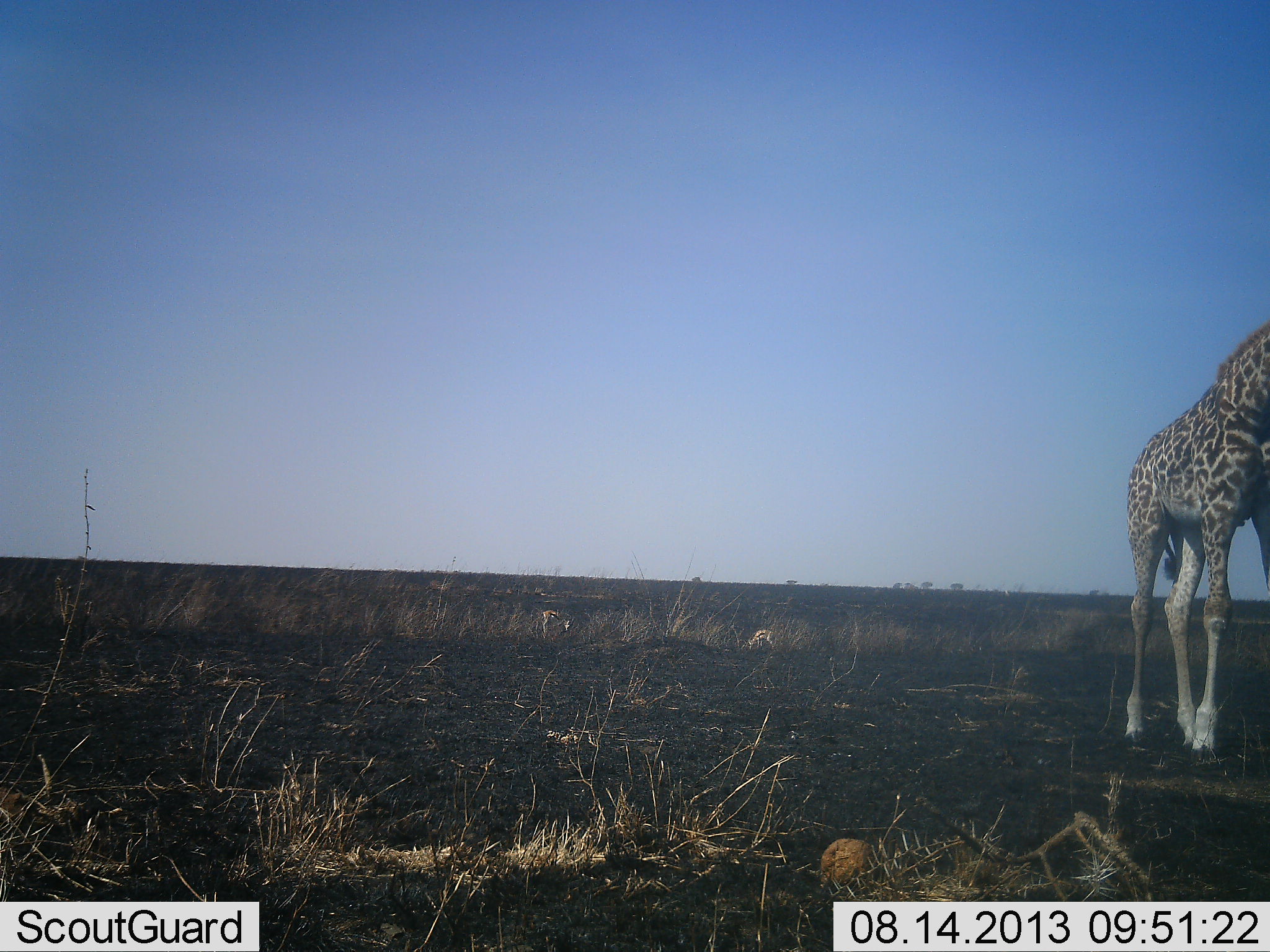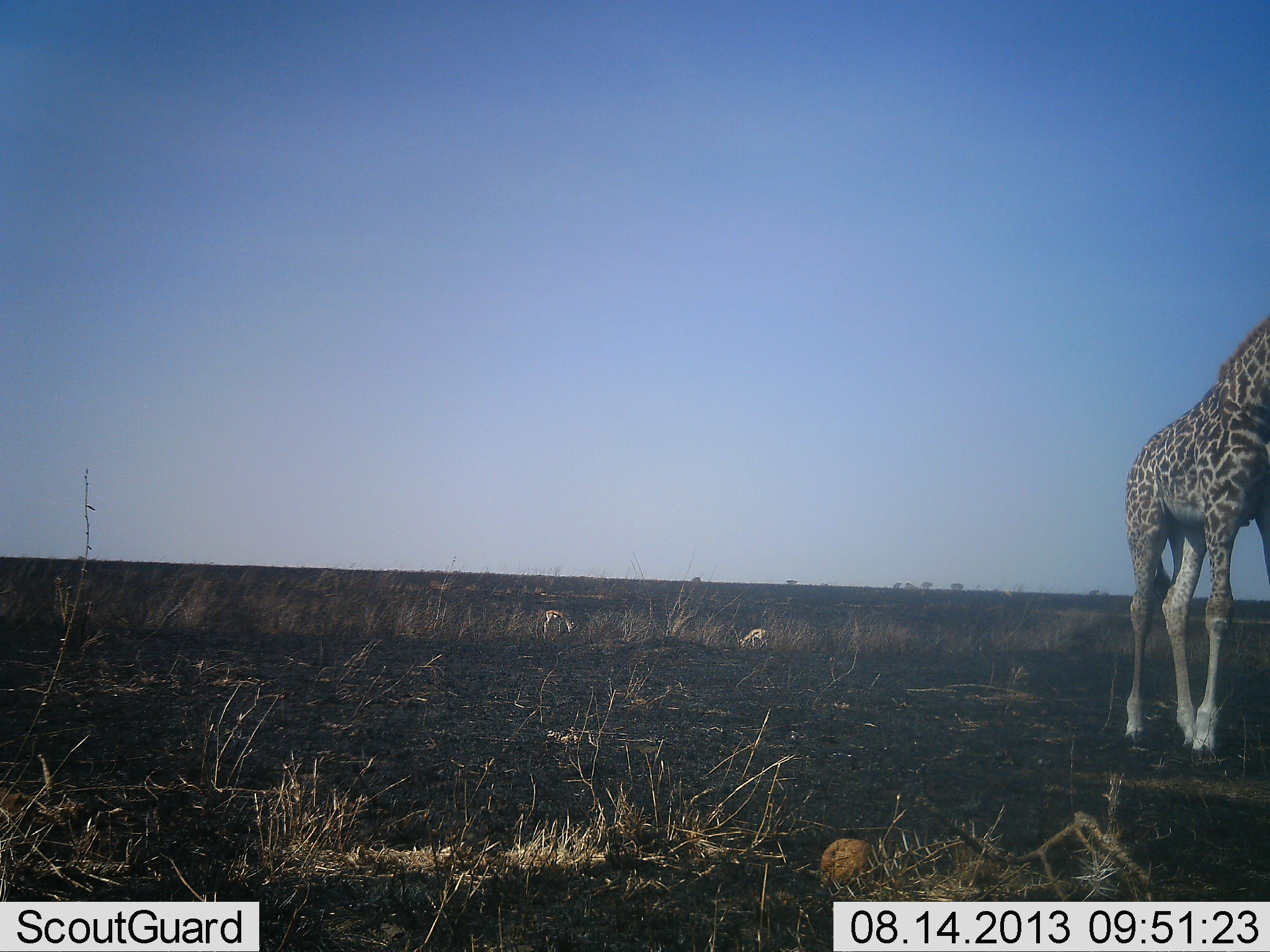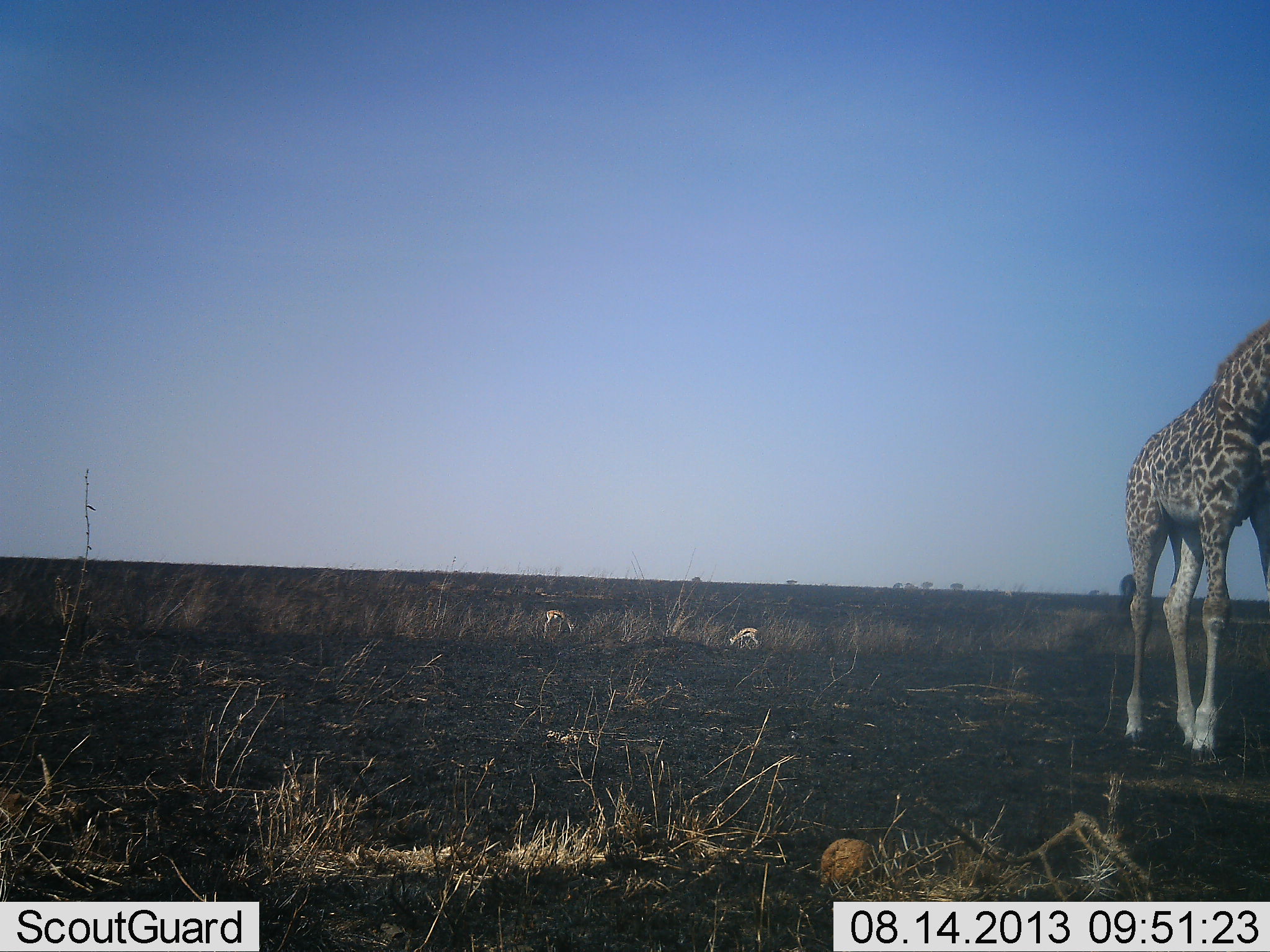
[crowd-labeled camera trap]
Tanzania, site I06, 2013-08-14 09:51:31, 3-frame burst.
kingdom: Animalia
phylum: Chordata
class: Mammalia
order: Artiodactyla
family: Bovidae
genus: Eudorcas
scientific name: Eudorcas thomsonii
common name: thomson's gazelle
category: gazellethomsons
Gazellethomsons (thomson's gazelle) (Eudorcas thomsonii), count 2. Behavior (volunteer vote fractions): standing 30%, resting 0%, moving 30%, interacting 0%. Young present (vote fraction): 0%. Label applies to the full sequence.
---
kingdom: Animalia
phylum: Chordata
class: Mammalia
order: Artiodactyla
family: Giraffidae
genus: Giraffa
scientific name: Giraffa camelopardalis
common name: giraffe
Giraffe (Giraffa camelopardalis), count 1. Behavior (volunteer vote fractions): standing 94%, resting 0%, moving 6%, interacting 0%. Young present (vote fraction): 0%. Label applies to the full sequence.